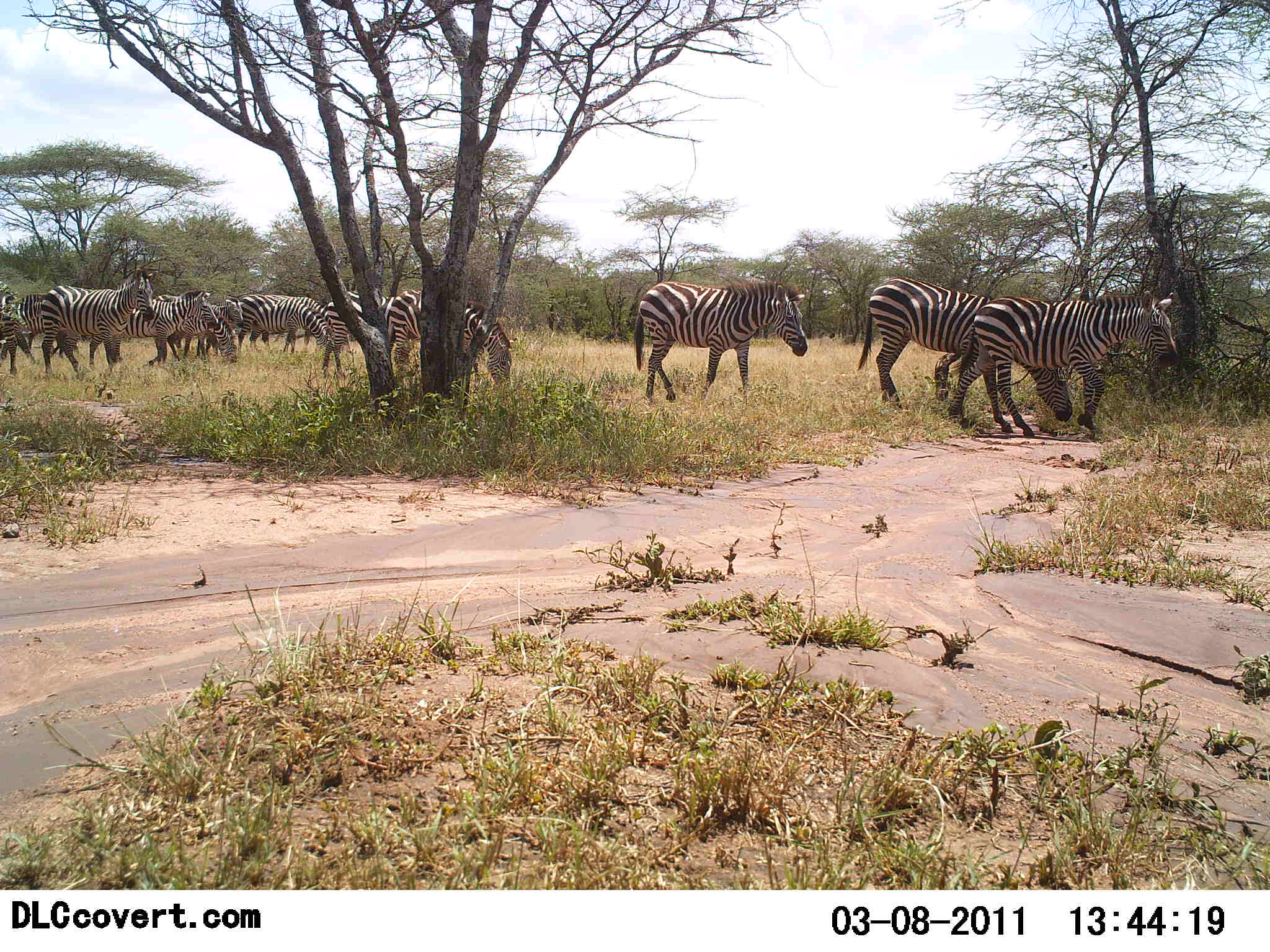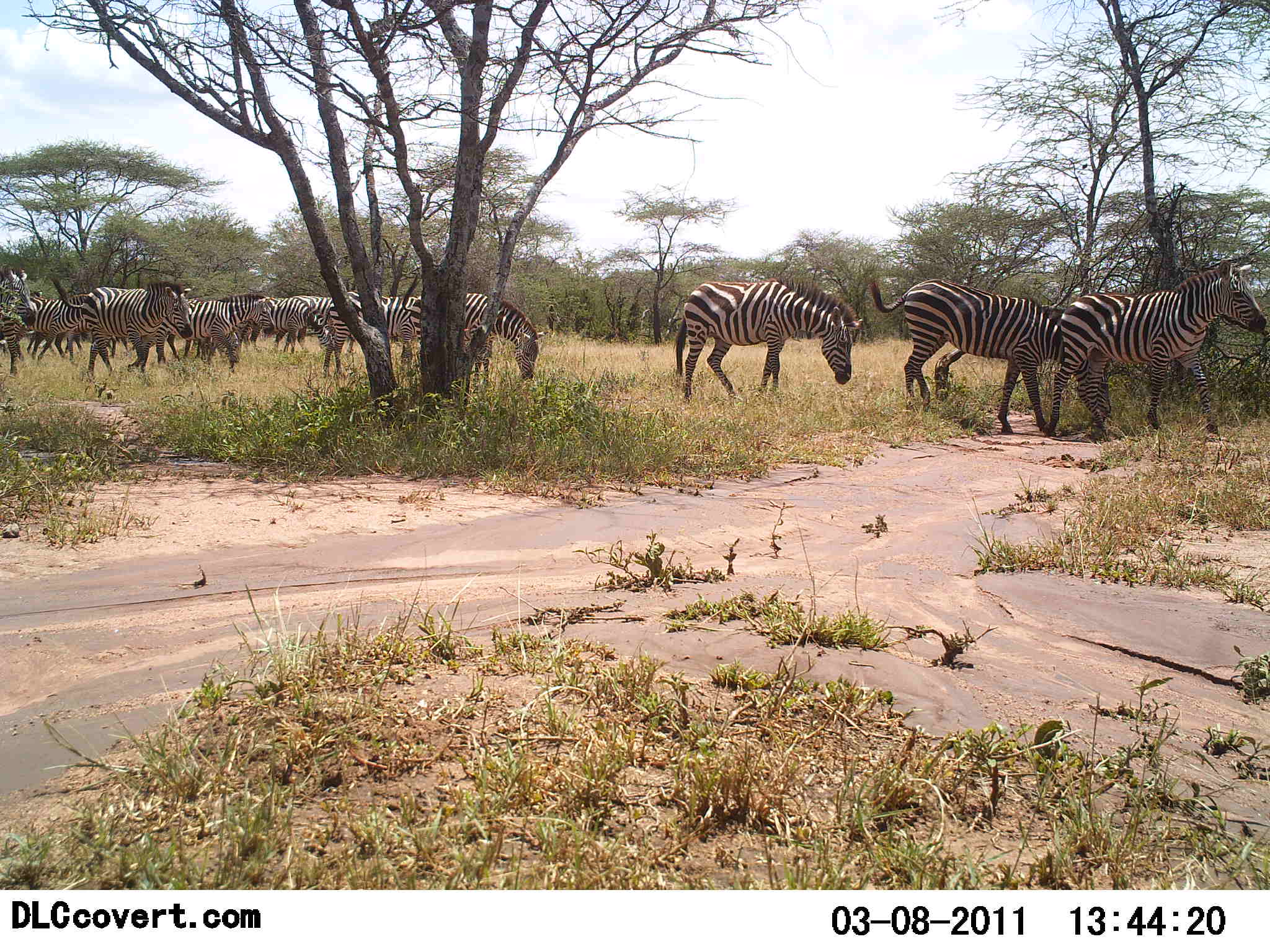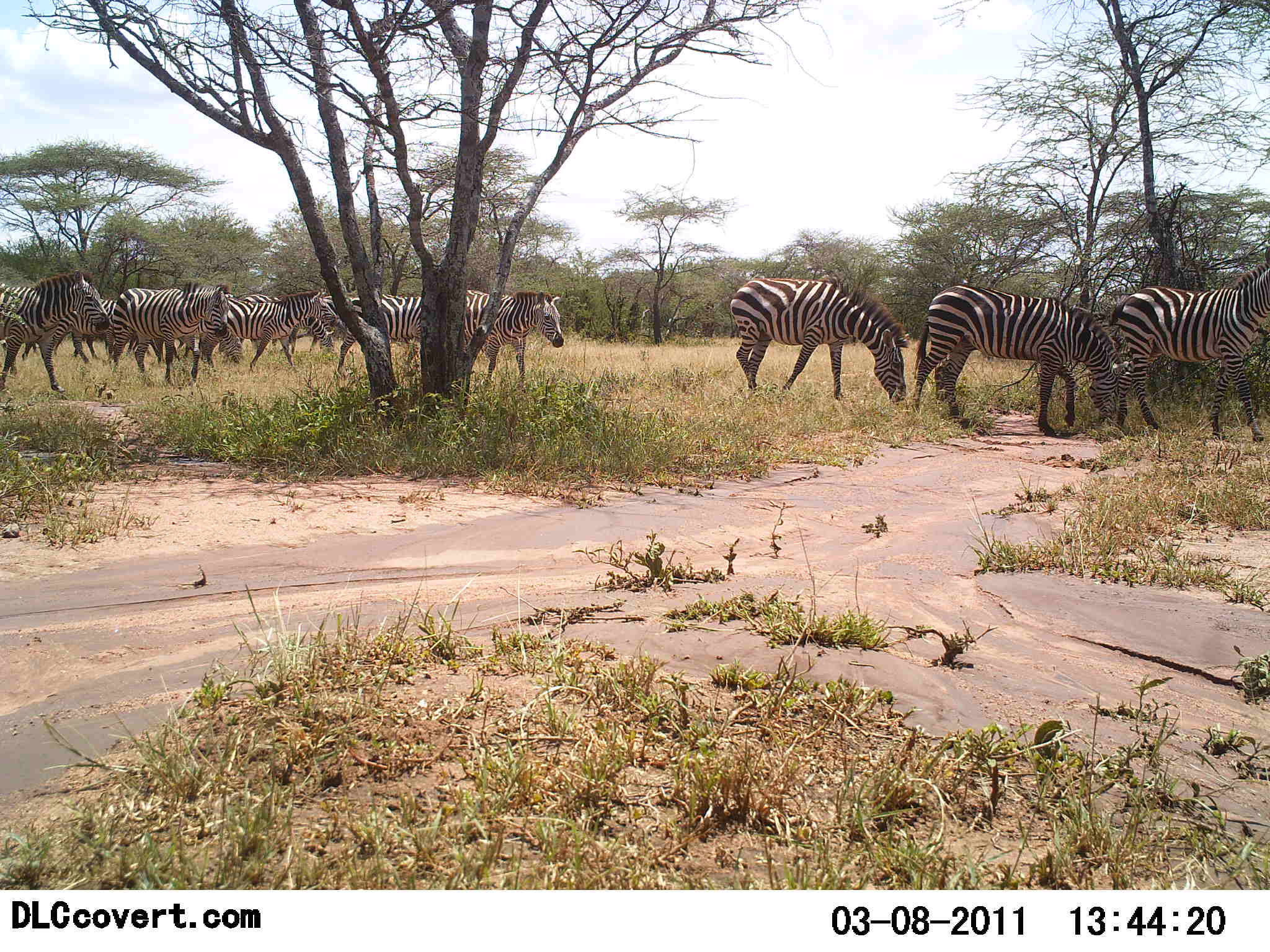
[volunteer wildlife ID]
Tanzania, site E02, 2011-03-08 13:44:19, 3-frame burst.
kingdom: Animalia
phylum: Chordata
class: Mammalia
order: Perissodactyla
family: Equidae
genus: Equus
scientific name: Equus quagga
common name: plains zebra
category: zebra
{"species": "zebra (plains zebra) (Equus quagga)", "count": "11-50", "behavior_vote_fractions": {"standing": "17%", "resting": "0%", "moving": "100%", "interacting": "8%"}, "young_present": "0%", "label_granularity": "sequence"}